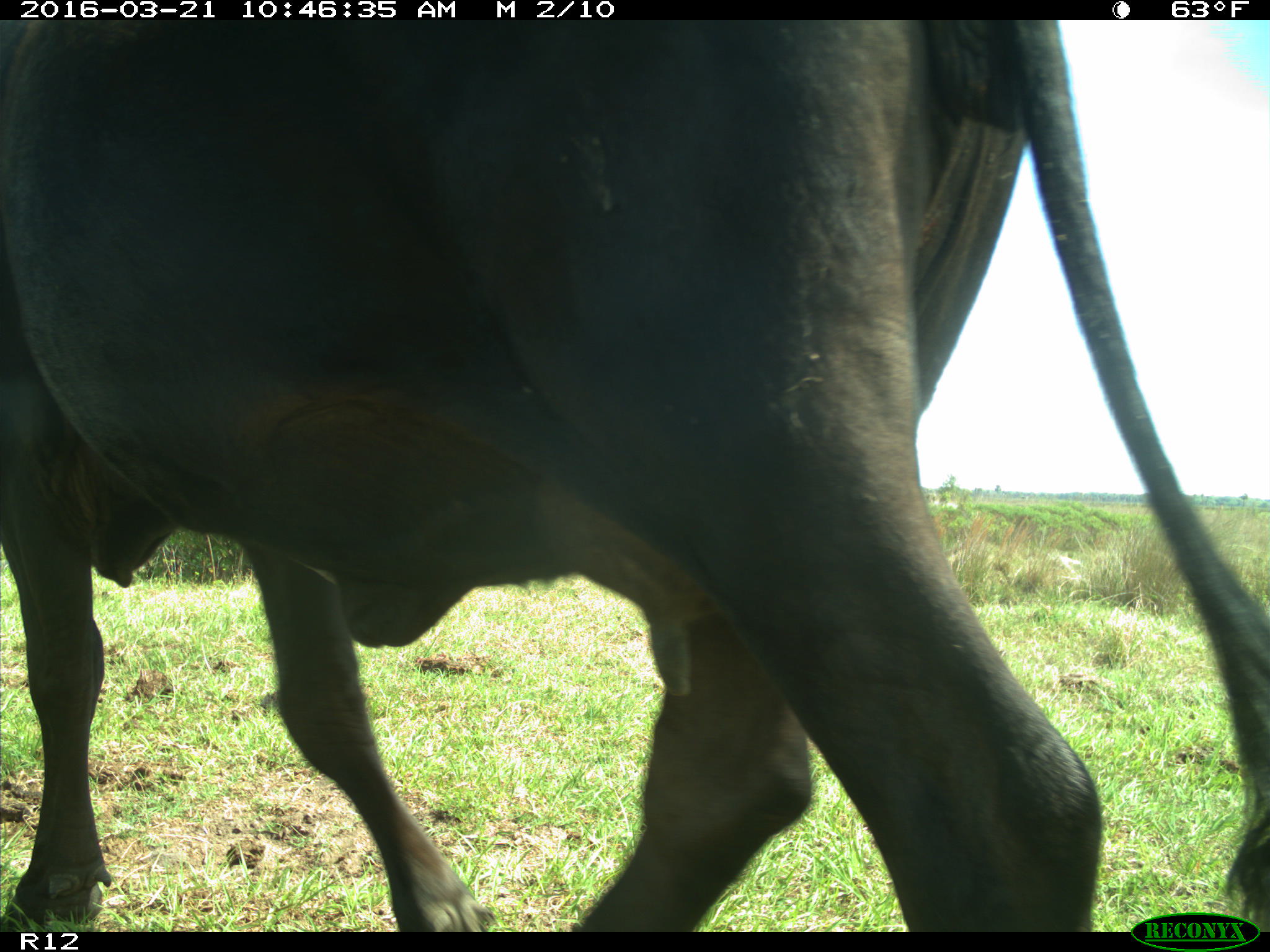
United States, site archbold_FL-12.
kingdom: Animalia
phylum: Chordata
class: Mammalia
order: Artiodactyla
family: Bovidae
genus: Bos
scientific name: Bos taurus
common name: domestic cow